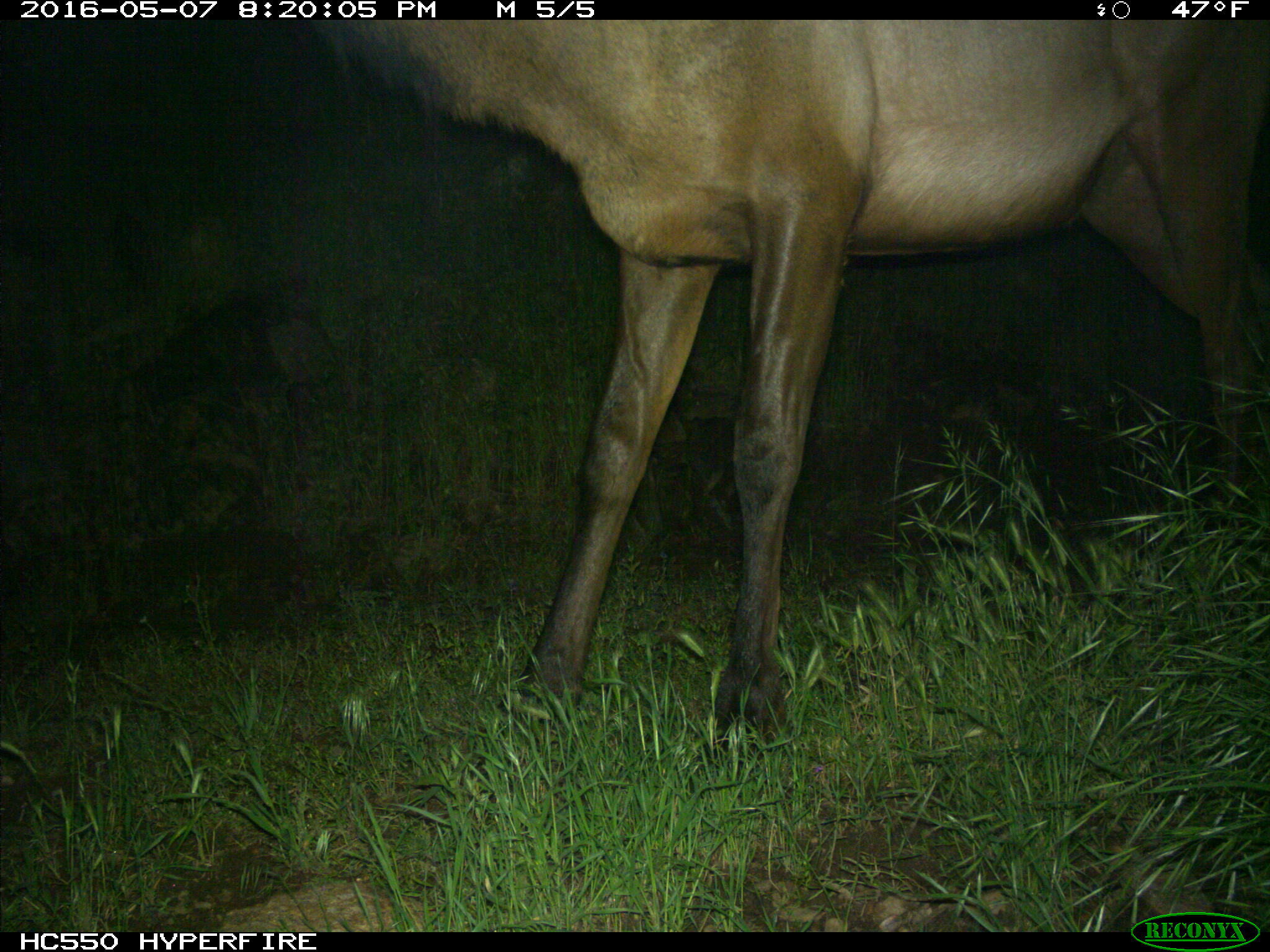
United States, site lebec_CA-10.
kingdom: Animalia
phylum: Chordata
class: Mammalia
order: Artiodactyla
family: Cervidae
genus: Cervus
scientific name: Cervus canadensis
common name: elk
Cervus canadensis (elk).